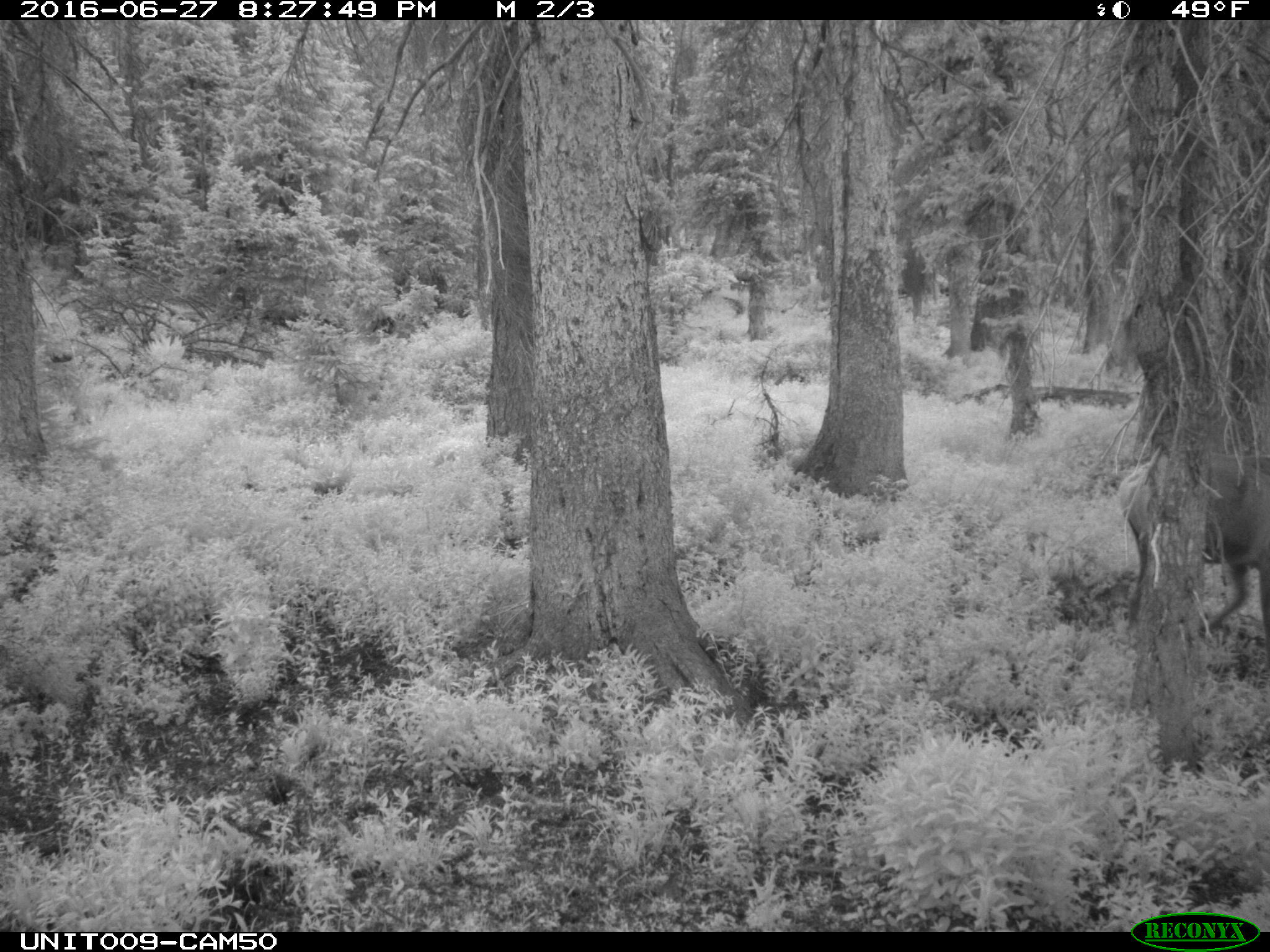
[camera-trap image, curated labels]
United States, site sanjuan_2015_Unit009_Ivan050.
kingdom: Animalia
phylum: Chordata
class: Mammalia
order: Artiodactyla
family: Cervidae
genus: Cervus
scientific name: Cervus elaphus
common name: red deer